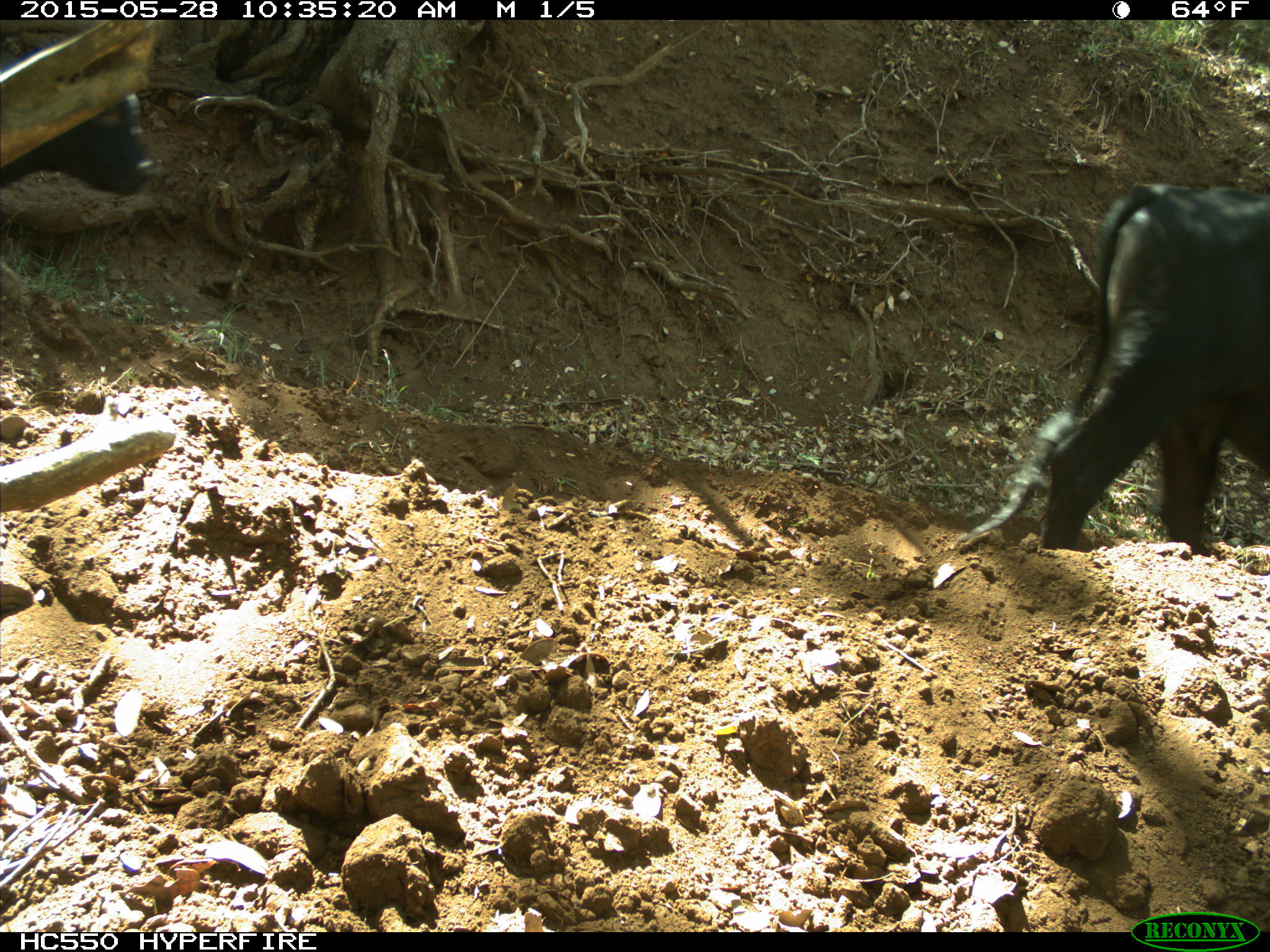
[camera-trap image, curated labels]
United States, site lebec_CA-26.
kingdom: Animalia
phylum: Chordata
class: Mammalia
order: Artiodactyla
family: Bovidae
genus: Bos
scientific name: Bos taurus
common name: domestic cow